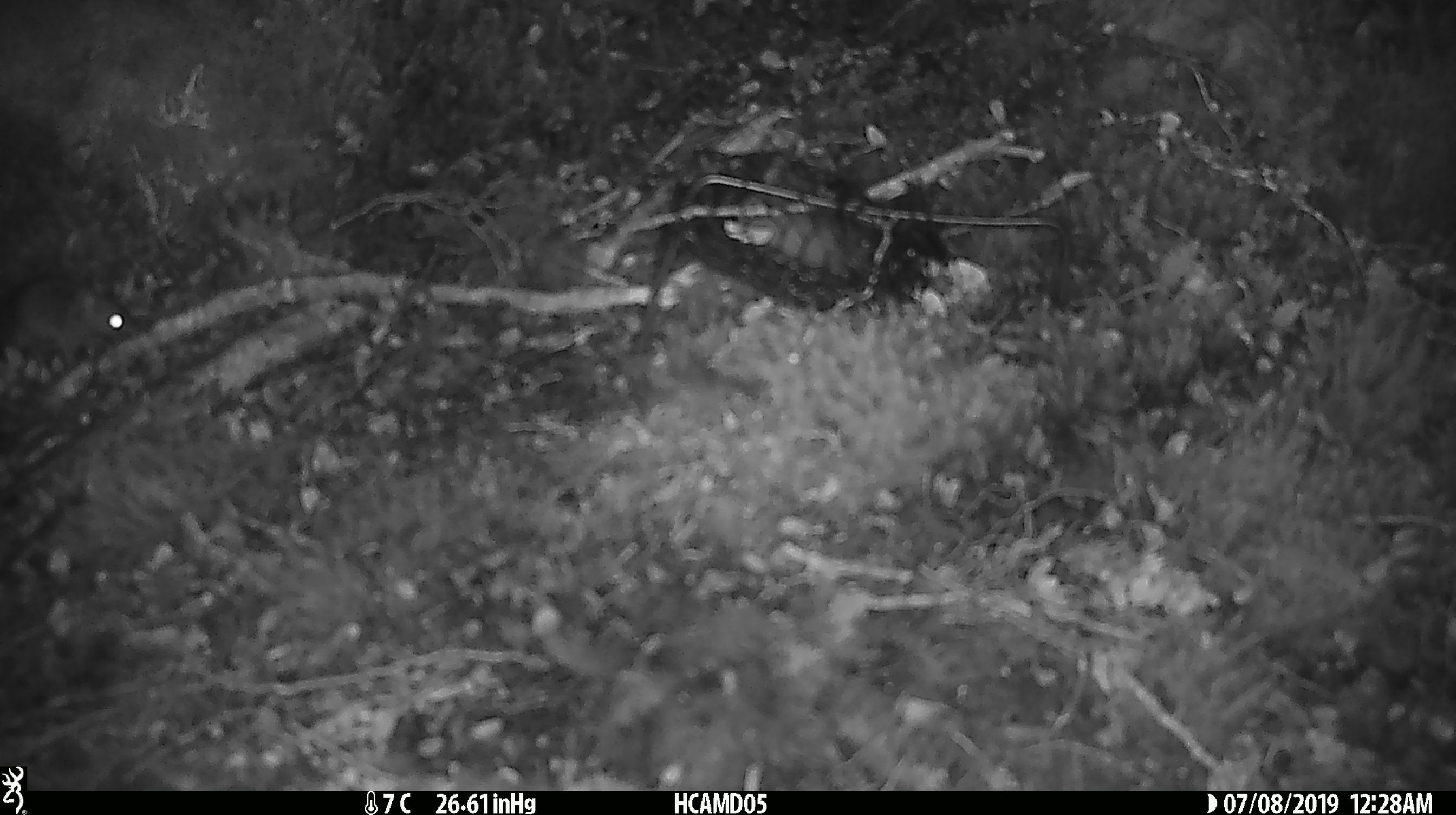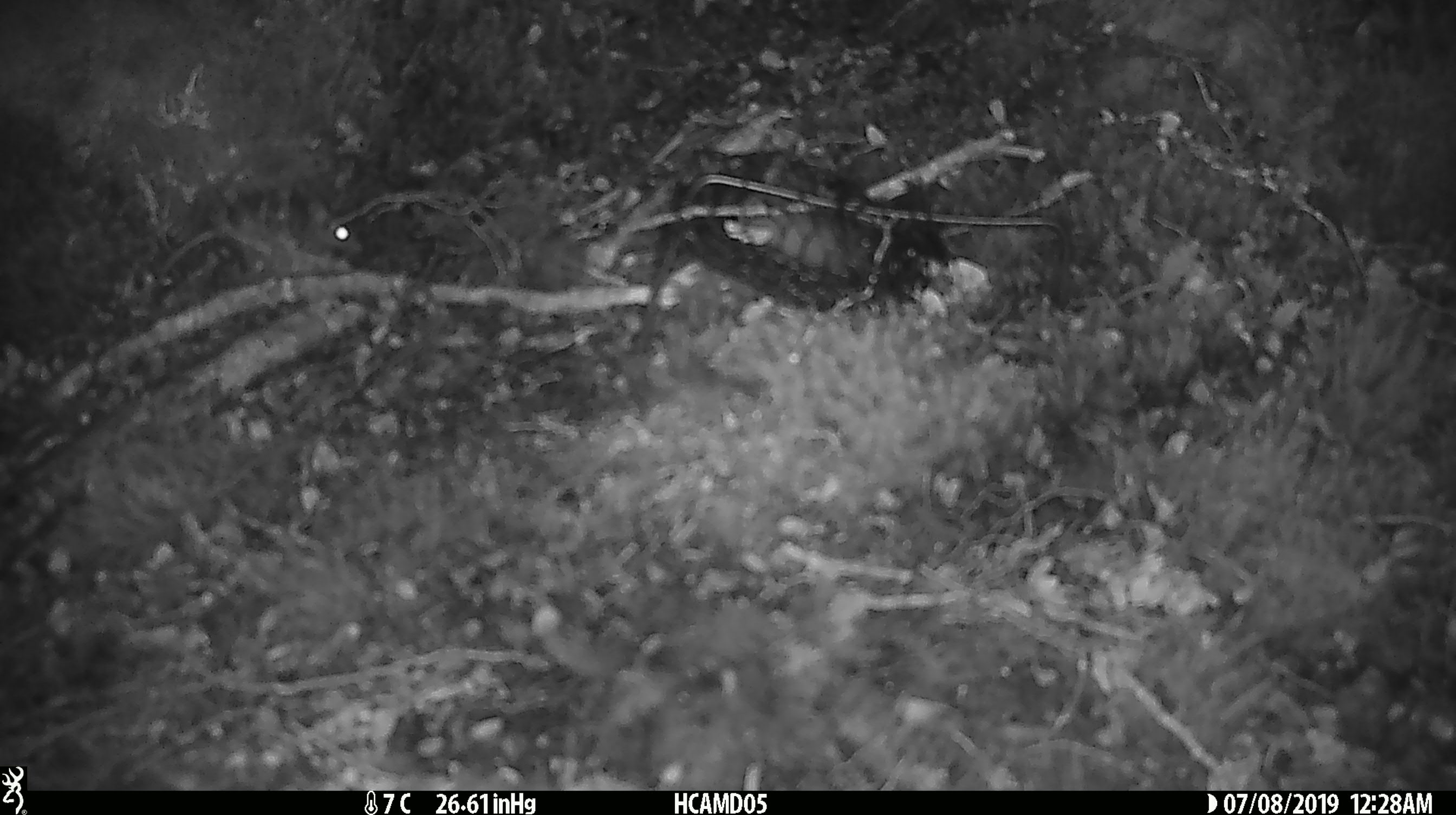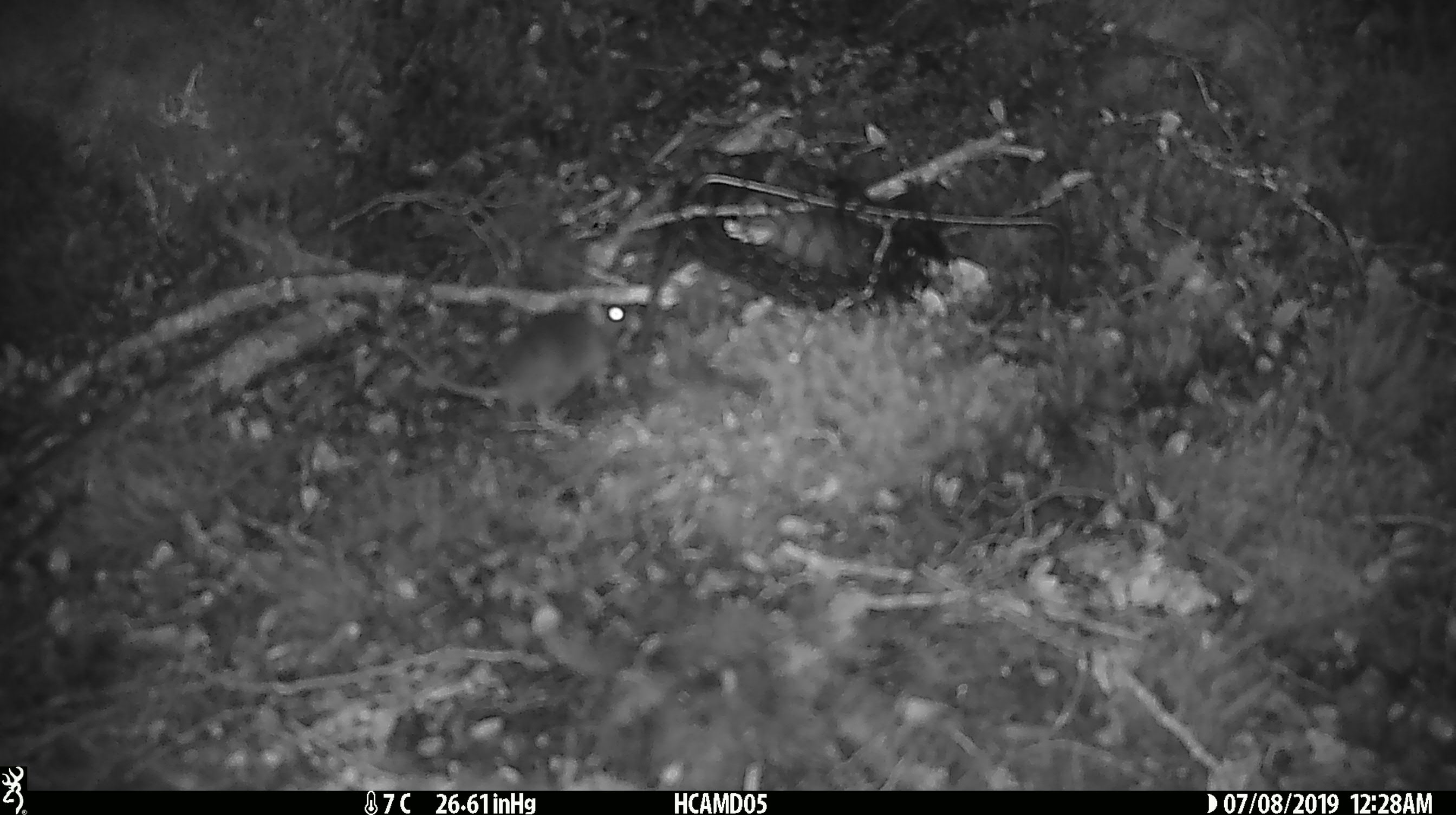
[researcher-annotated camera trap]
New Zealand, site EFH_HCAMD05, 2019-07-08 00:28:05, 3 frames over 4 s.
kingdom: Animalia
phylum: Chordata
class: Mammalia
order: Rodentia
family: Muridae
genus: Mus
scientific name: Mus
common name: mouse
Mouse (Mus).